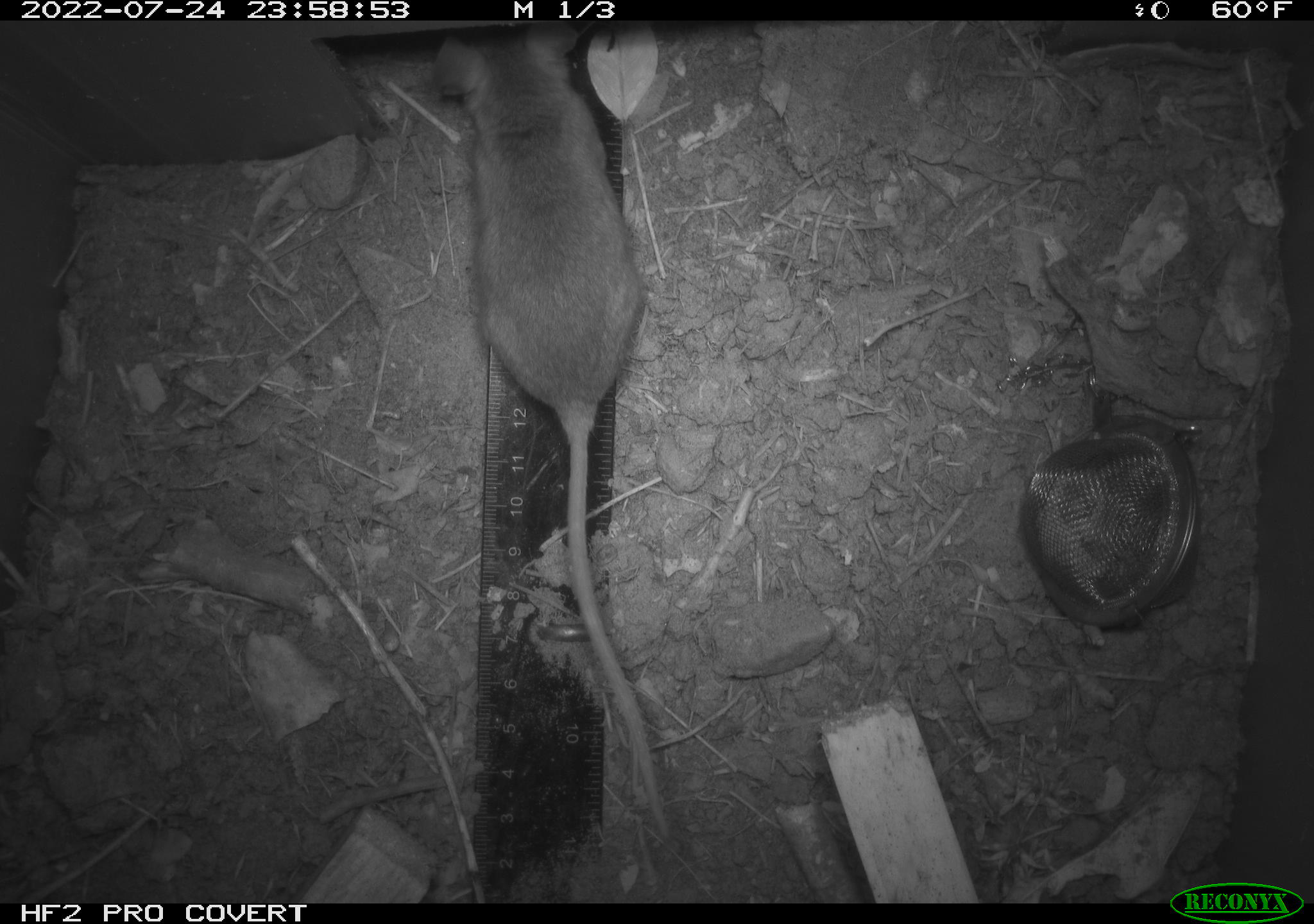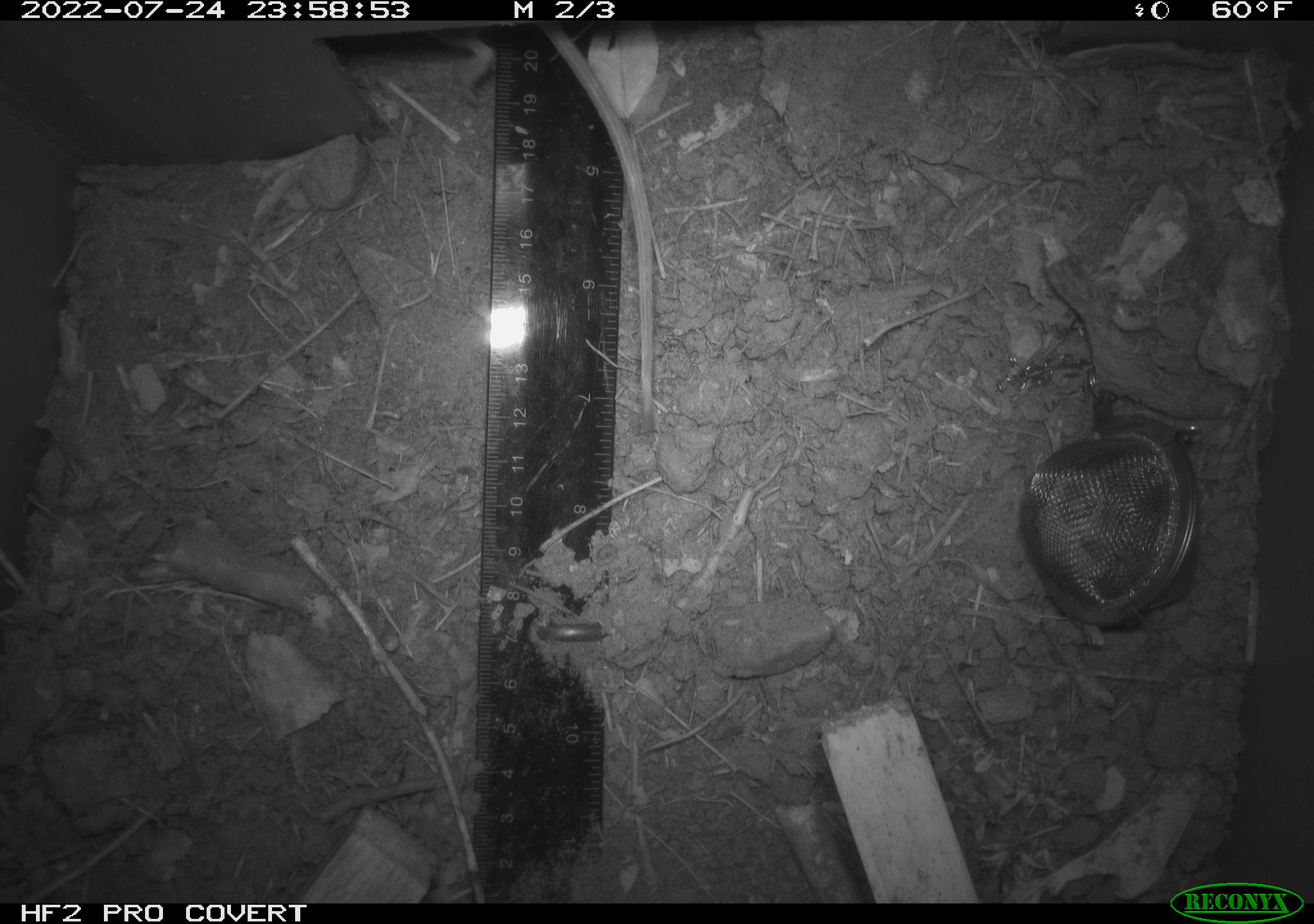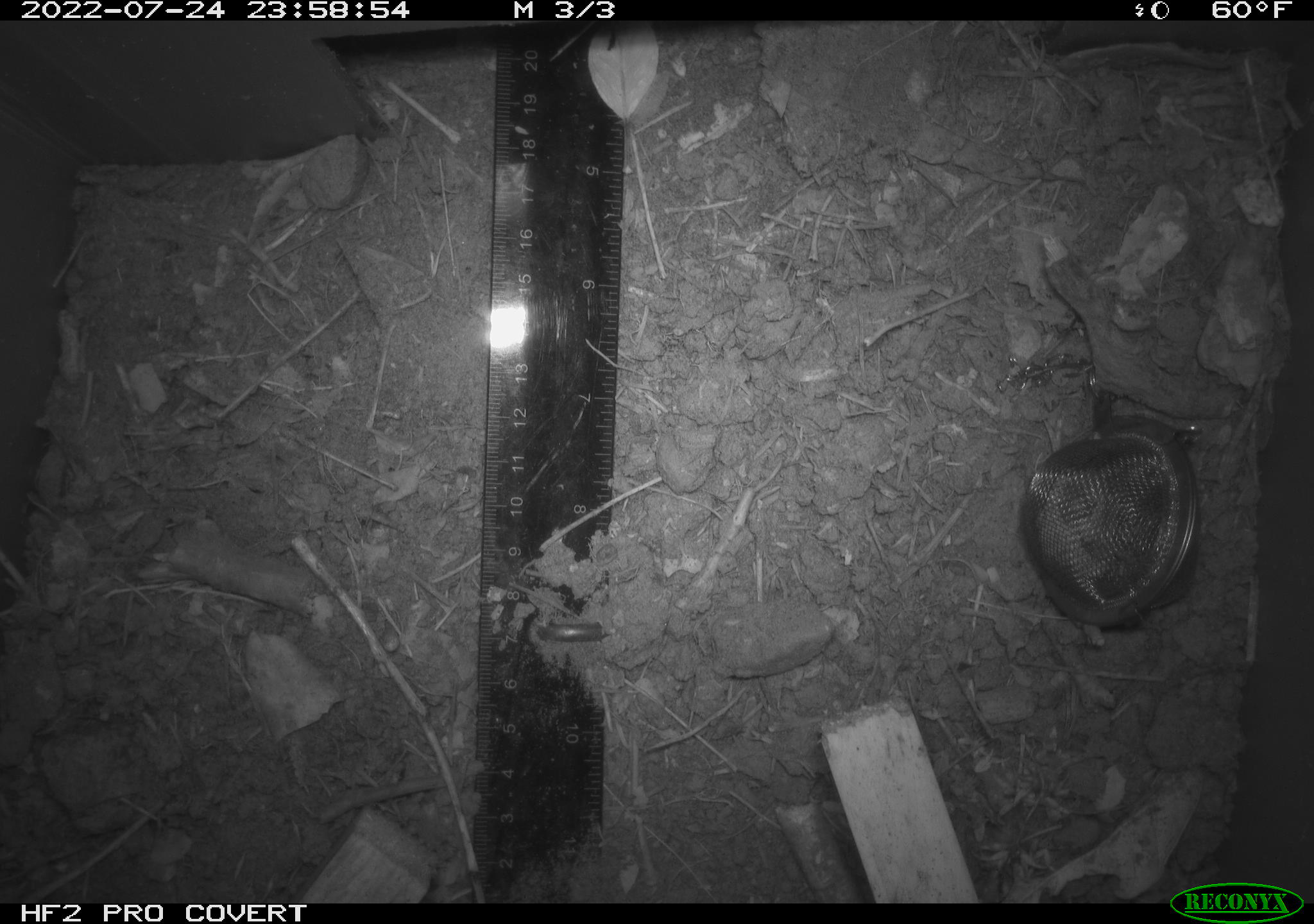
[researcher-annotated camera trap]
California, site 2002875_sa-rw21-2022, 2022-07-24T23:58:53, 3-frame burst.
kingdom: Animalia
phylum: Chordata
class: Mammalia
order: Rodentia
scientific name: Rodentia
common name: mouse species